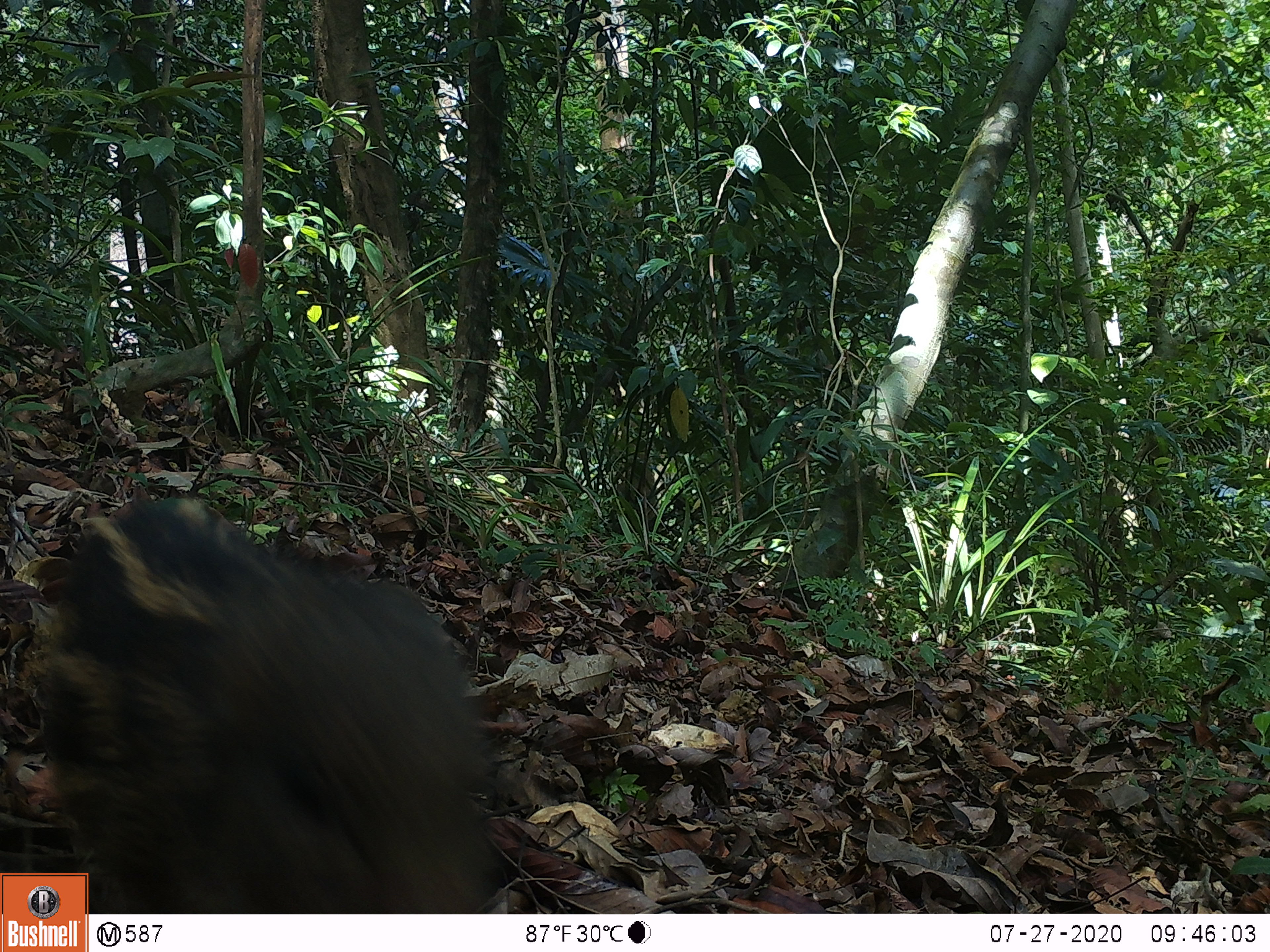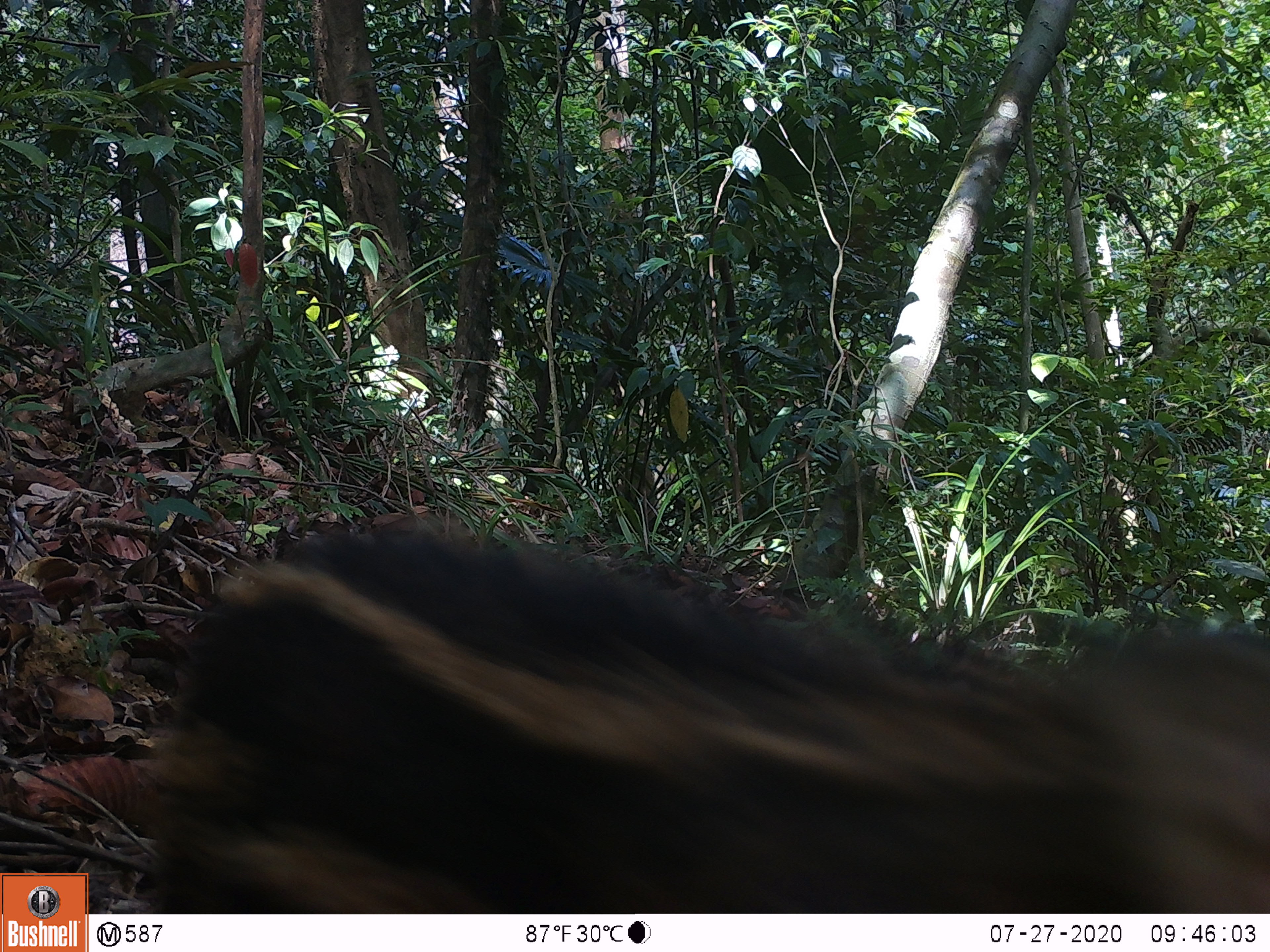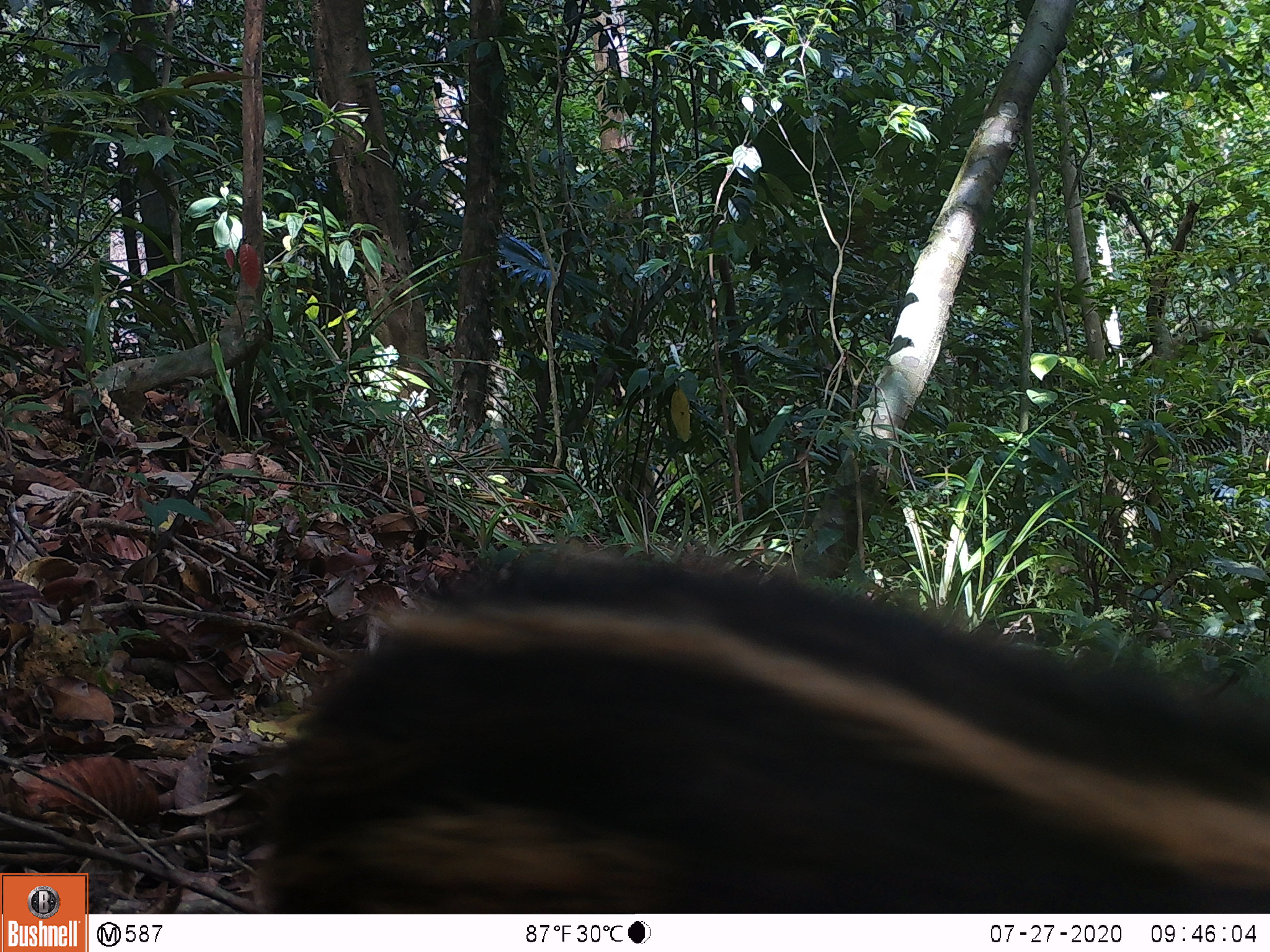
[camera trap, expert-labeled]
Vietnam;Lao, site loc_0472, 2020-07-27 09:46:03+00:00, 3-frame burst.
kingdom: Animalia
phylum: Chordata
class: Mammalia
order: Artiodactyla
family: Suidae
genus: Sus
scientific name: Sus scrofa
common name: eurasian wild pig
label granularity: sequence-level